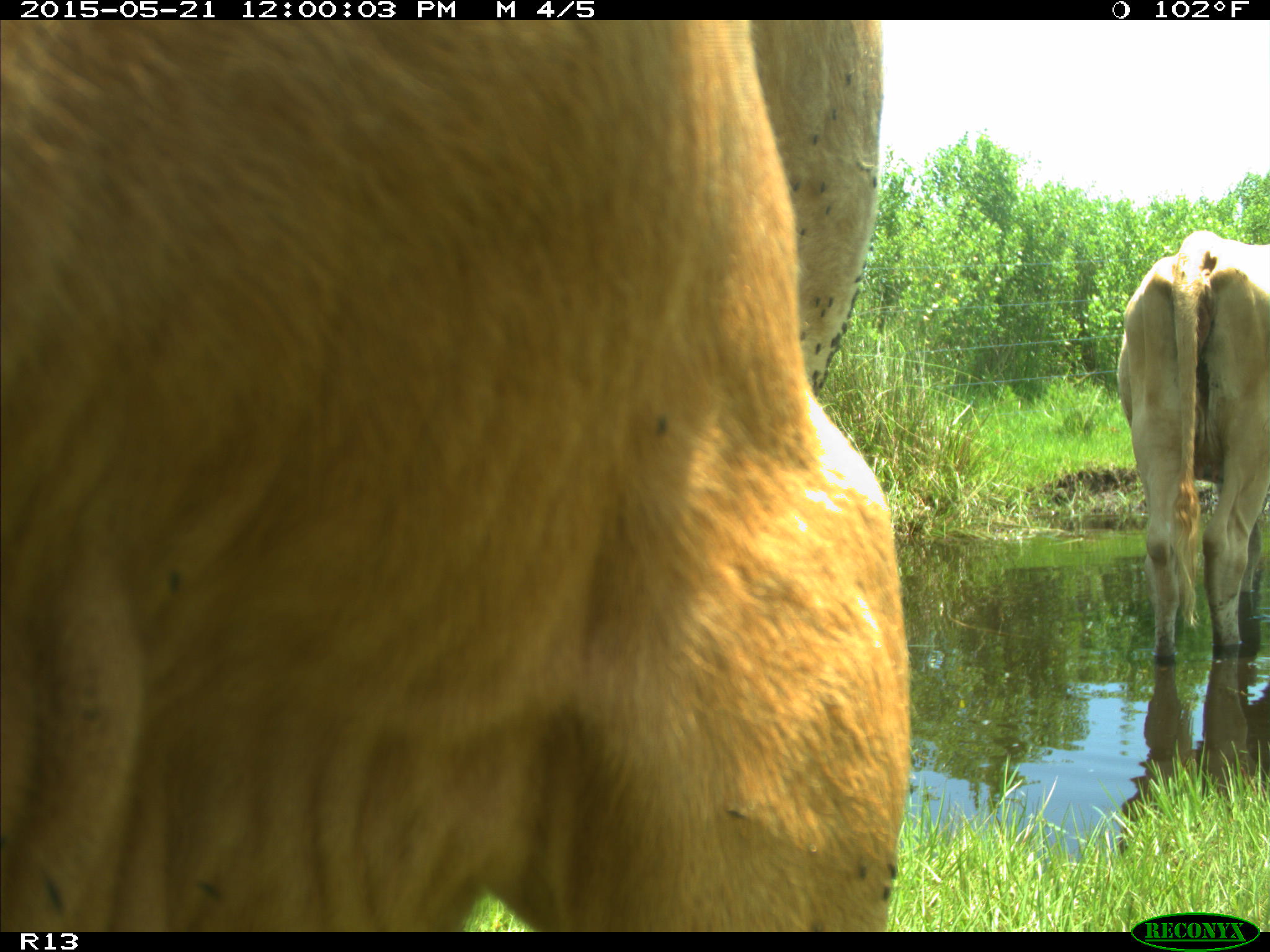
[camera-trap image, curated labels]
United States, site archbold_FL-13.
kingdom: Animalia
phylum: Chordata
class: Mammalia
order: Artiodactyla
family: Bovidae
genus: Bos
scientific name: Bos taurus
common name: domestic cow